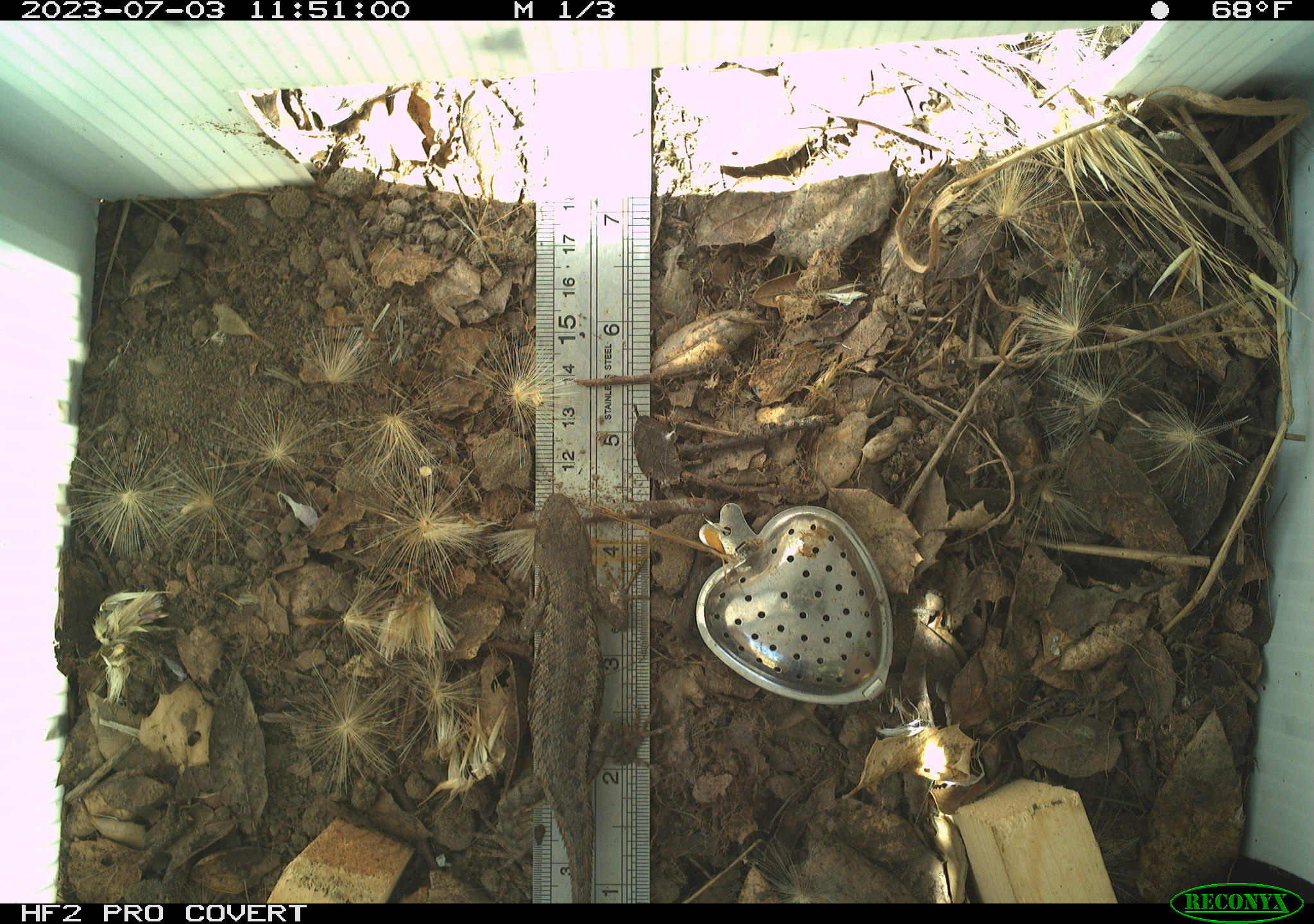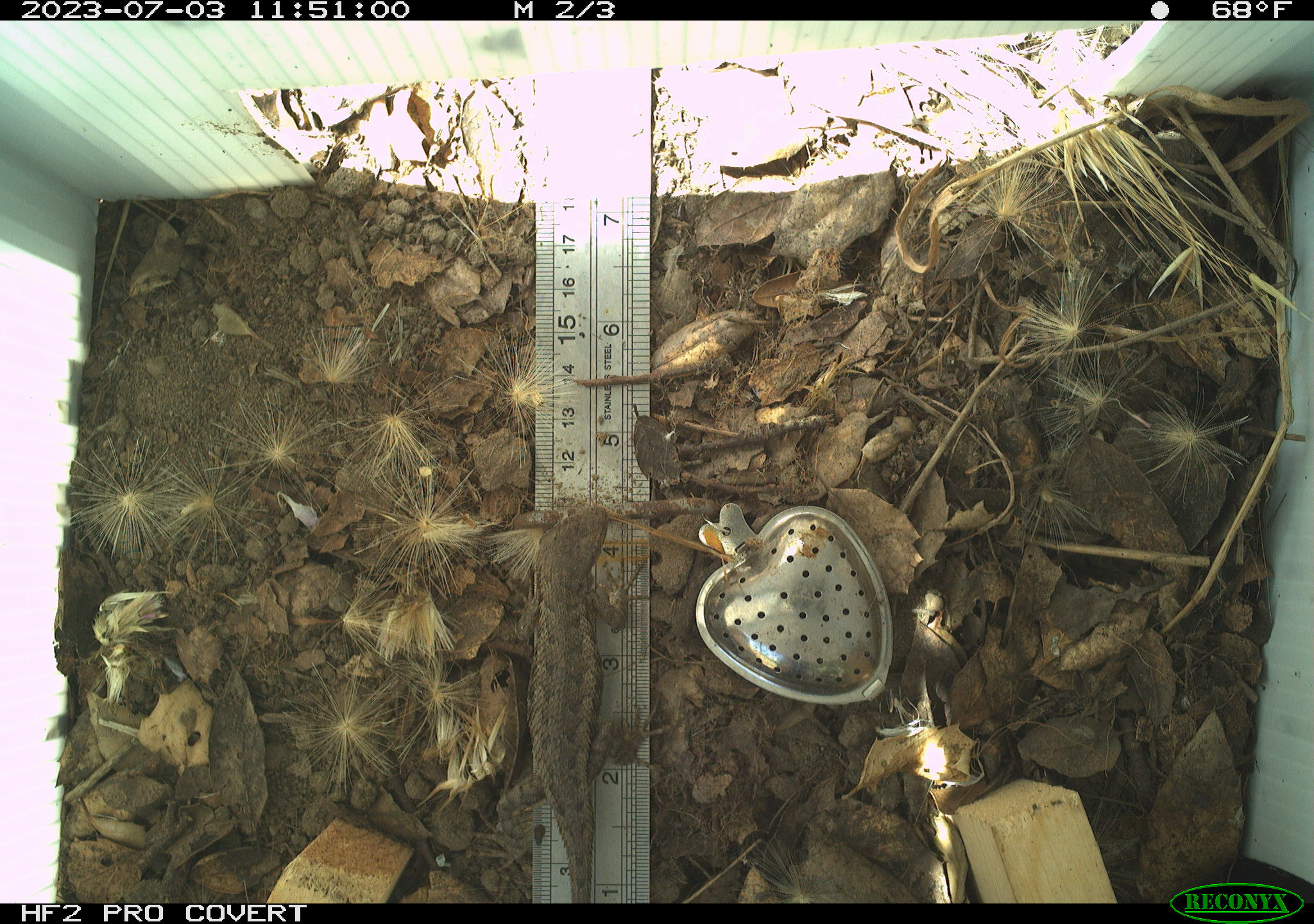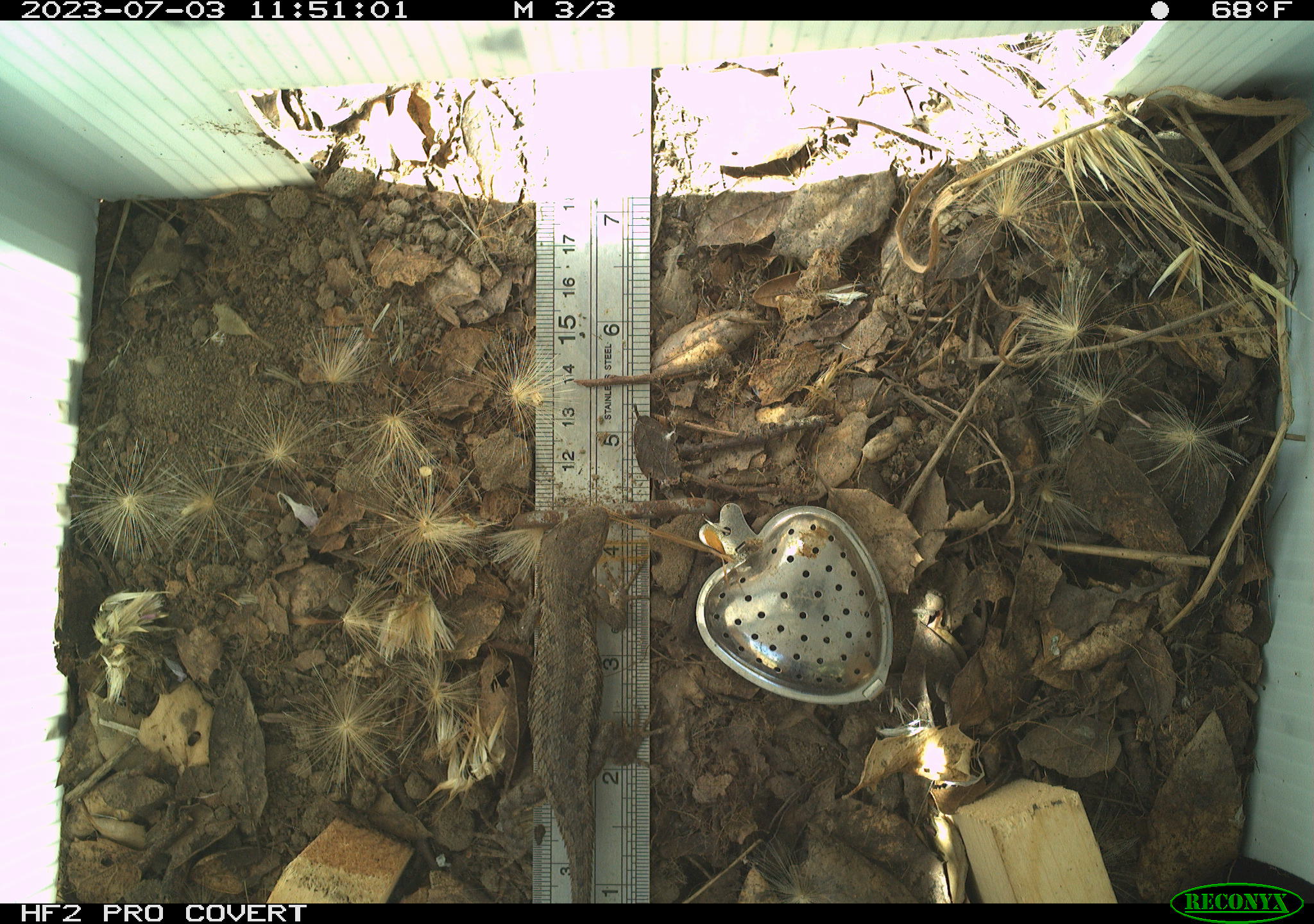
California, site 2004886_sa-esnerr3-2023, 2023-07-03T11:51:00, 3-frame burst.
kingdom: Animalia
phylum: Chordata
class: Reptilia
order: Squamata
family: Phrynosomatidae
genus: Sceloporus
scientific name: Sceloporus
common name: spiny lizards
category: sceloporus species